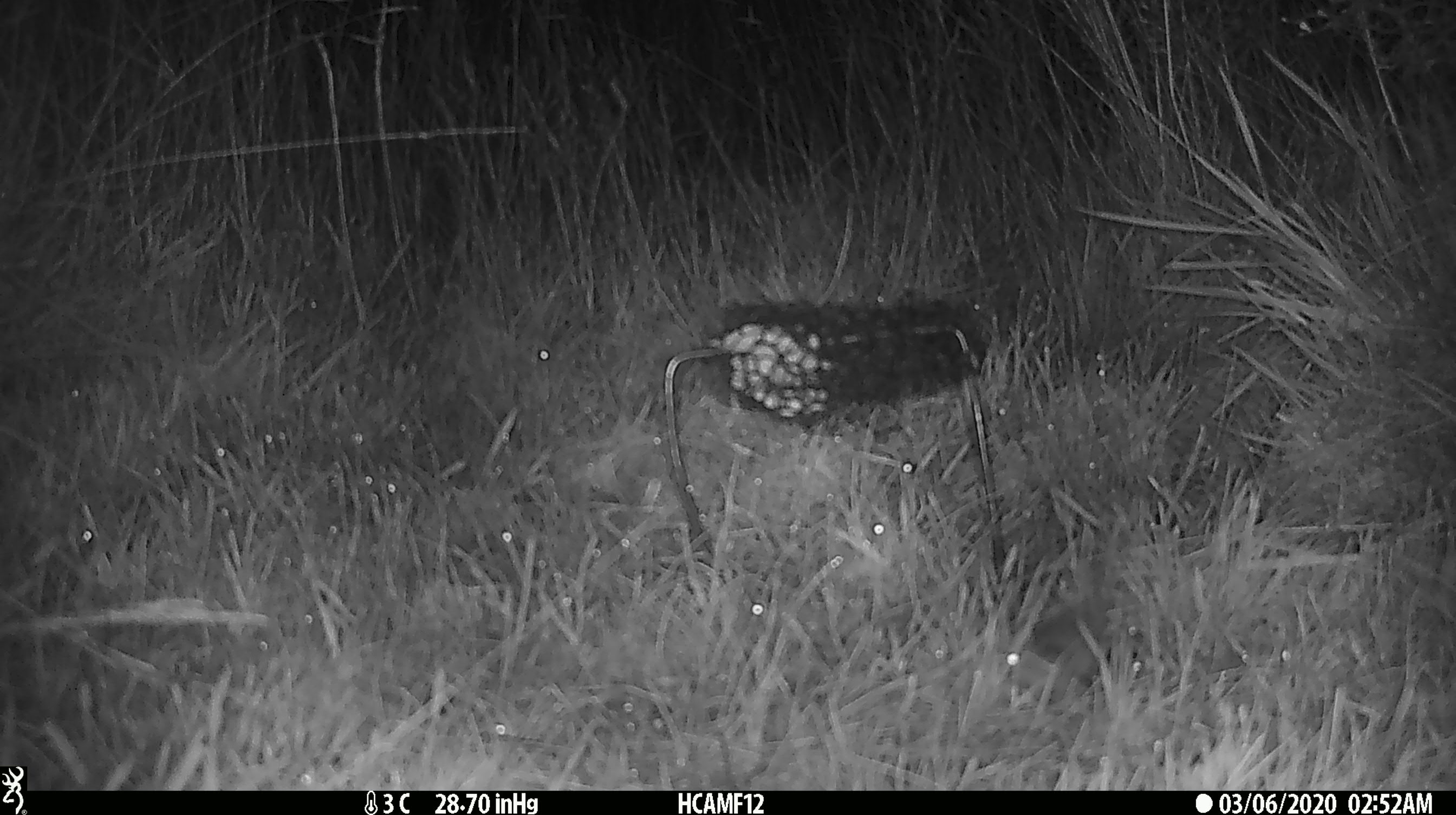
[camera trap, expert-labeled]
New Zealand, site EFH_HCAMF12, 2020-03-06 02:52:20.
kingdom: Animalia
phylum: Chordata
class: Mammalia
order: Rodentia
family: Muridae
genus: Mus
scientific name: Mus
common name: mouse